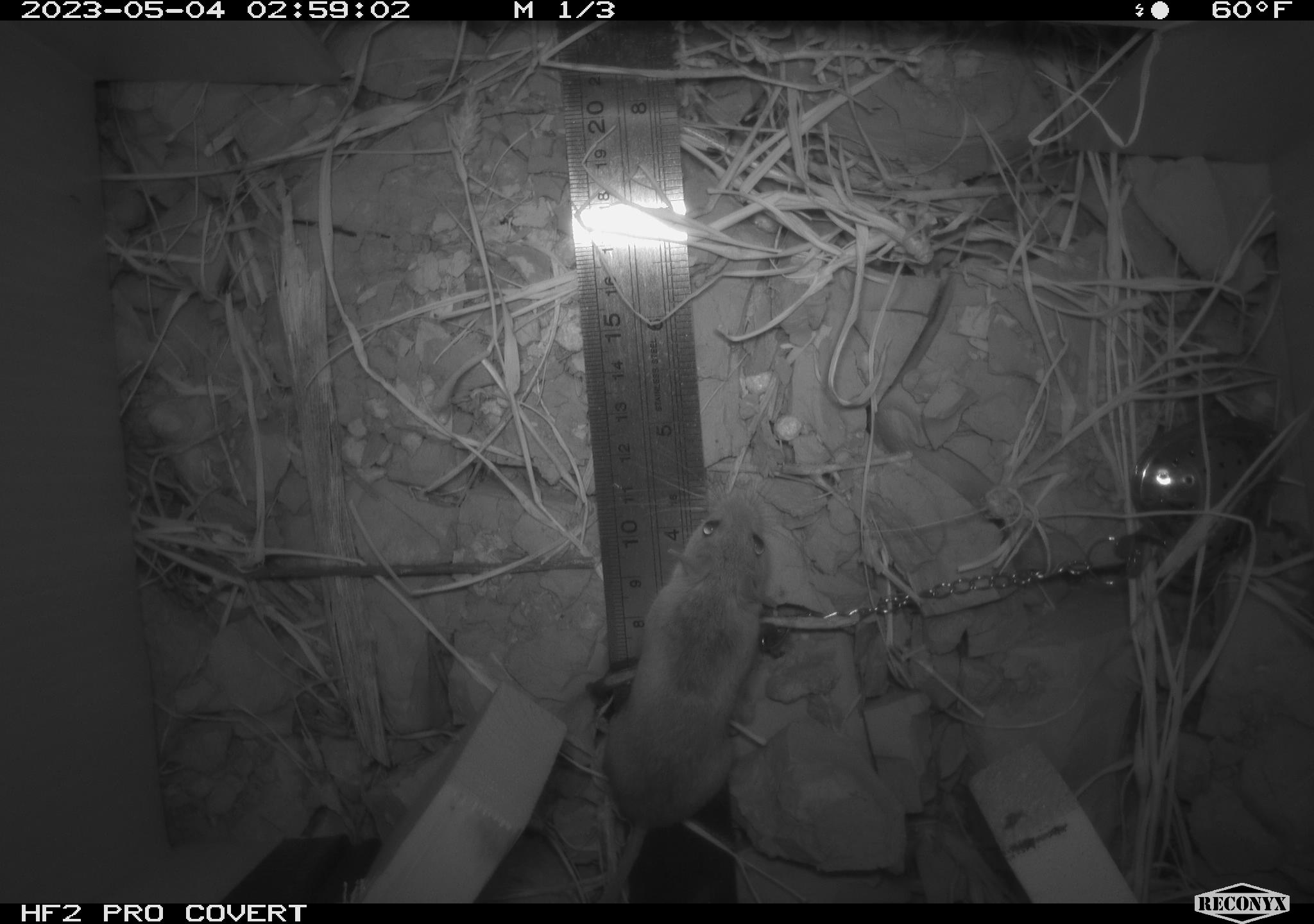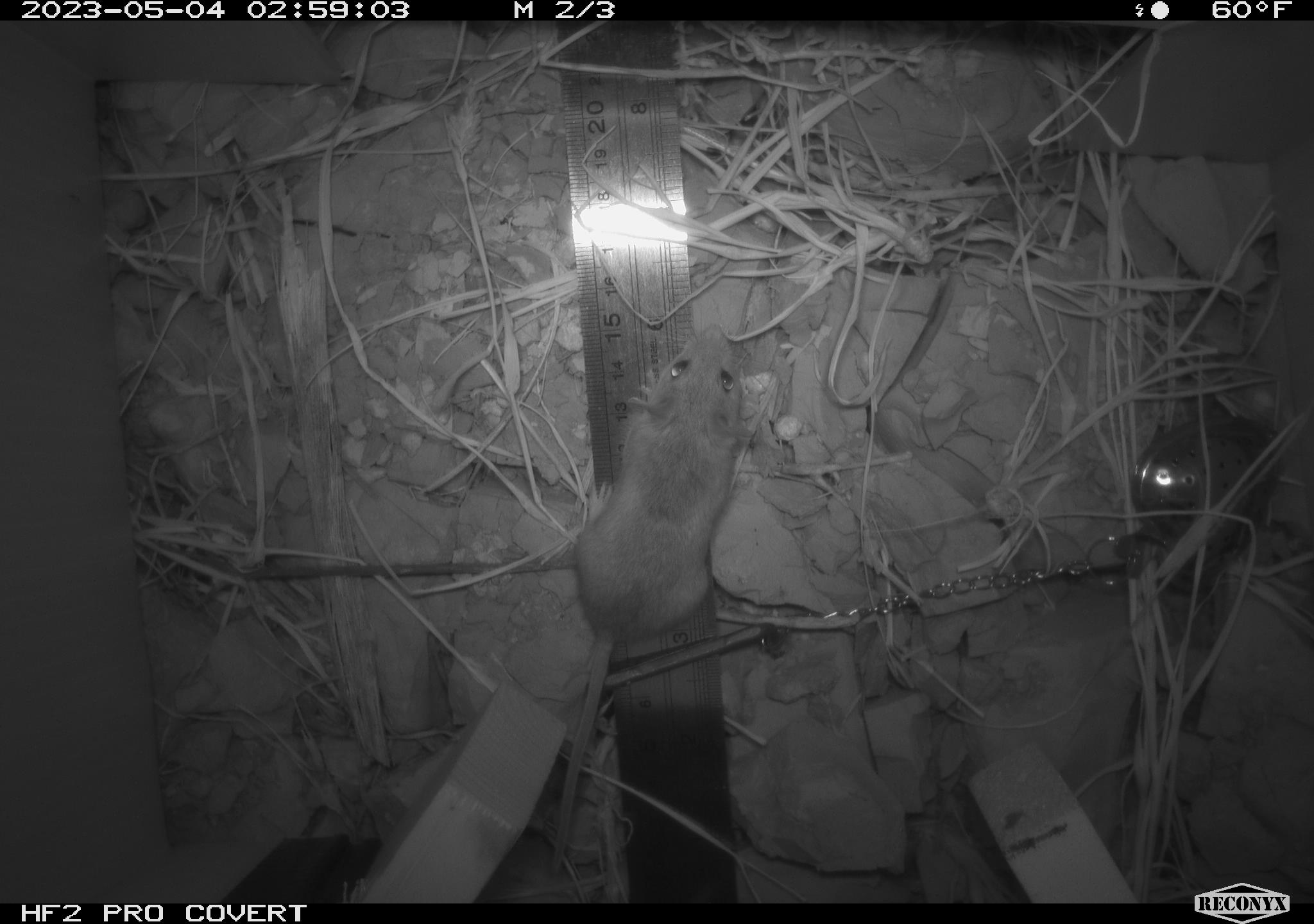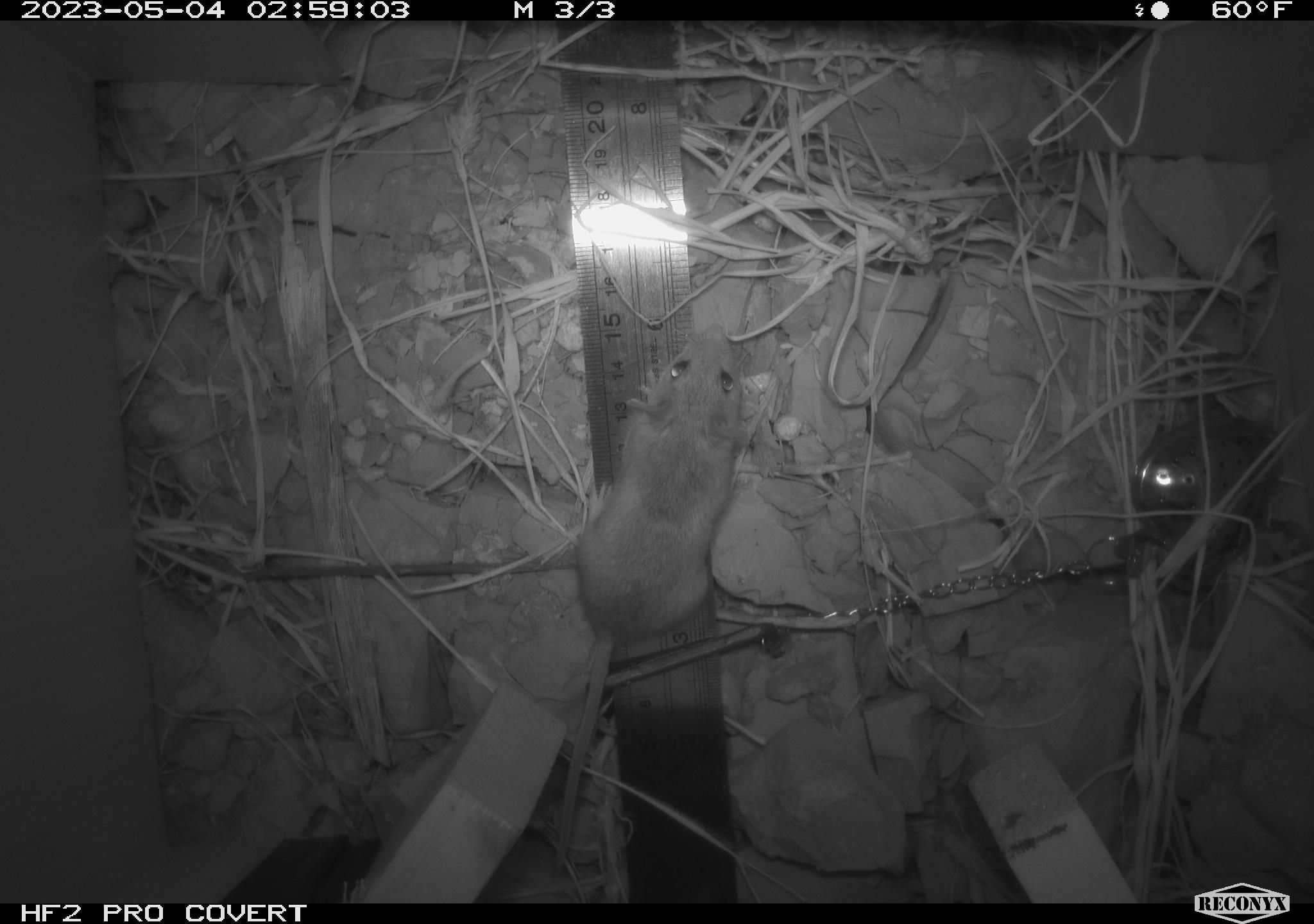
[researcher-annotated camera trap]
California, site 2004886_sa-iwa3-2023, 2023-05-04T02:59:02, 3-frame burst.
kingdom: Animalia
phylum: Chordata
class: Mammalia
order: Rodentia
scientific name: Rodentia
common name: mouse species